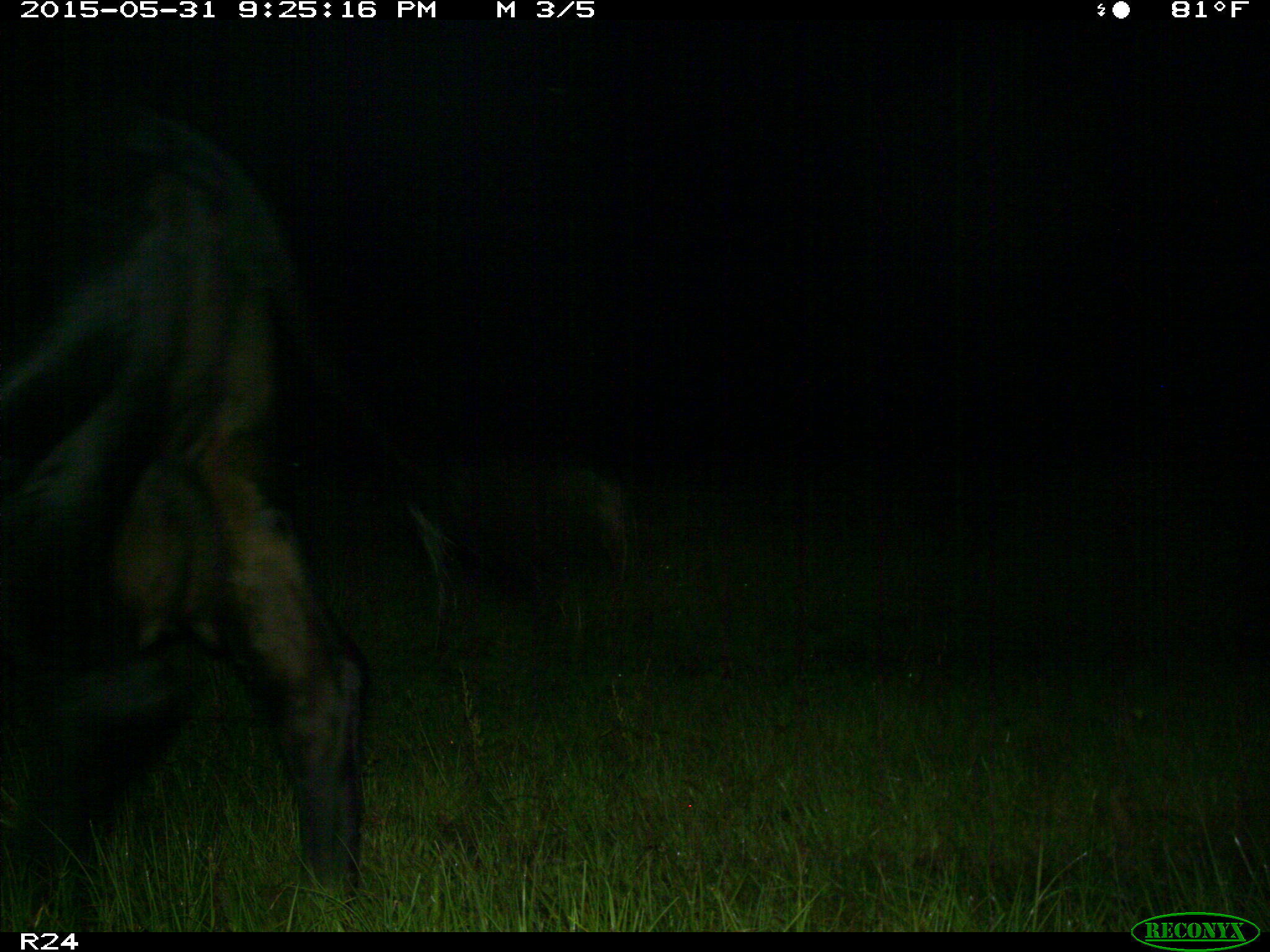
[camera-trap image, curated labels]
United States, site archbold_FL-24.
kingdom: Animalia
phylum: Chordata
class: Mammalia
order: Artiodactyla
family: Bovidae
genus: Bos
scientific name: Bos taurus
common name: domestic cow